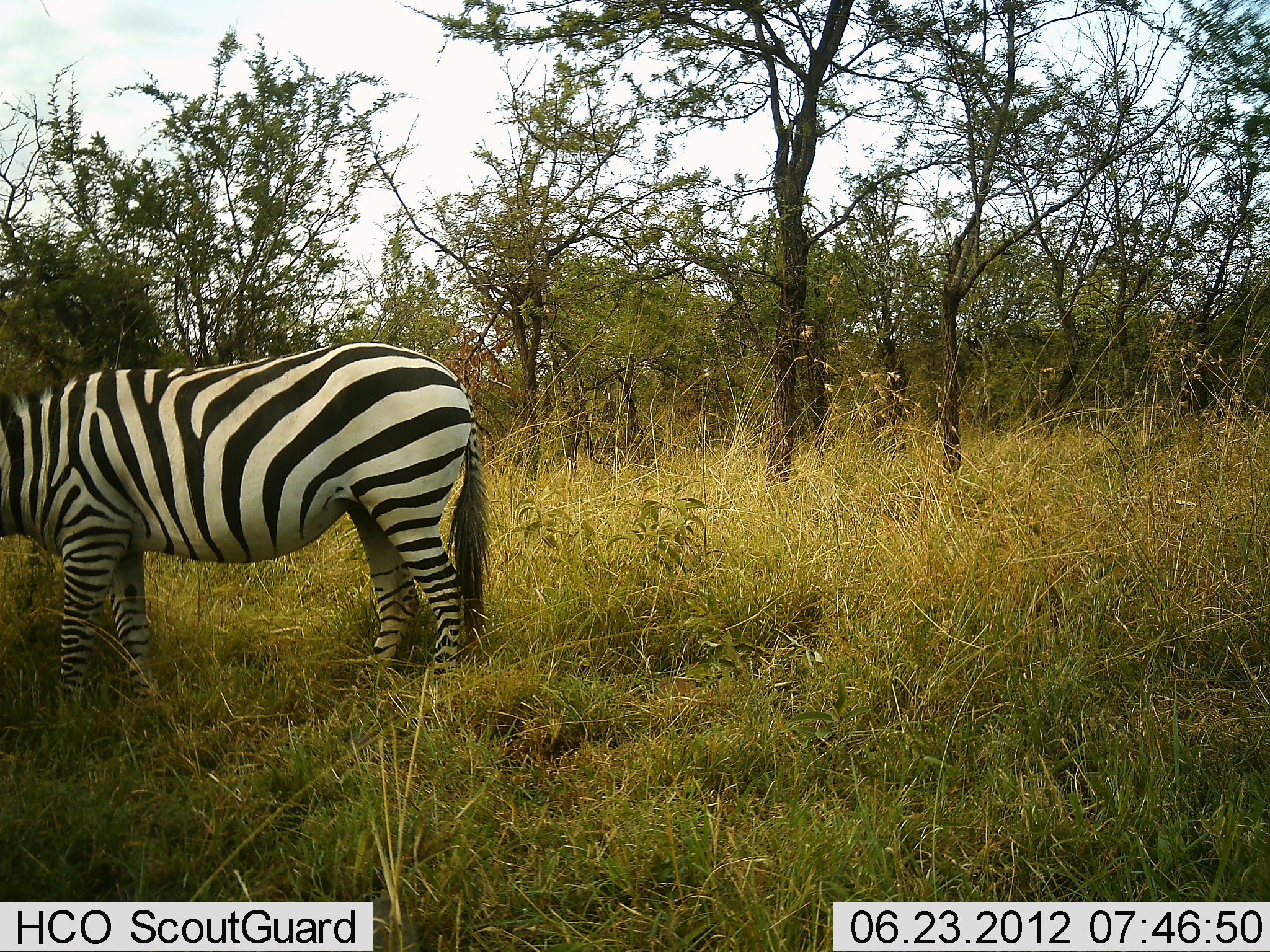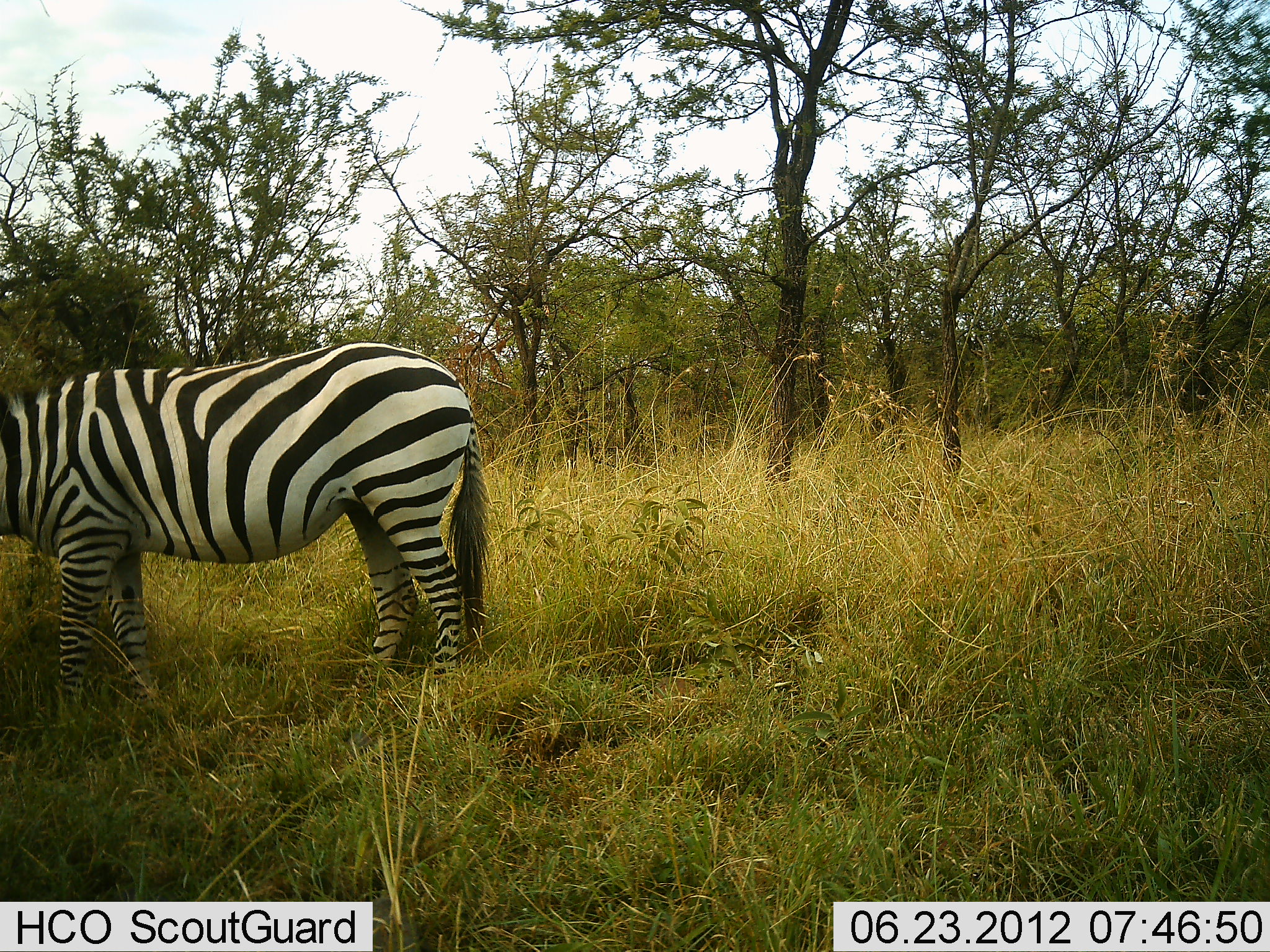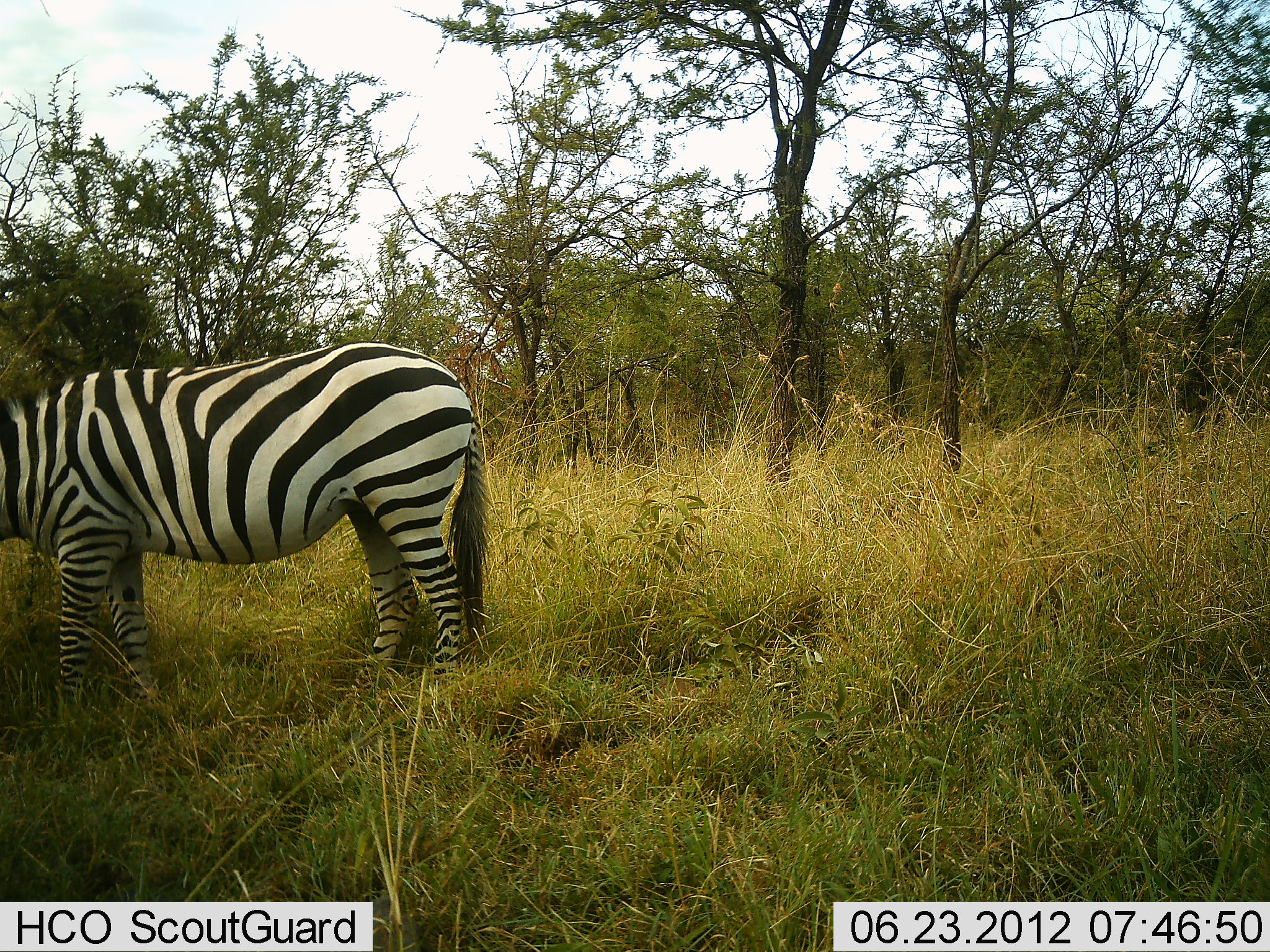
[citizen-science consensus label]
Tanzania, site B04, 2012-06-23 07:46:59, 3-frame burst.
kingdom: Animalia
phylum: Chordata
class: Mammalia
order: Perissodactyla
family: Equidae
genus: Equus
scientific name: Equus quagga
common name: plains zebra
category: zebra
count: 1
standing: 90%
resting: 0%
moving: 0%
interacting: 0%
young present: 0%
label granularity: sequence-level